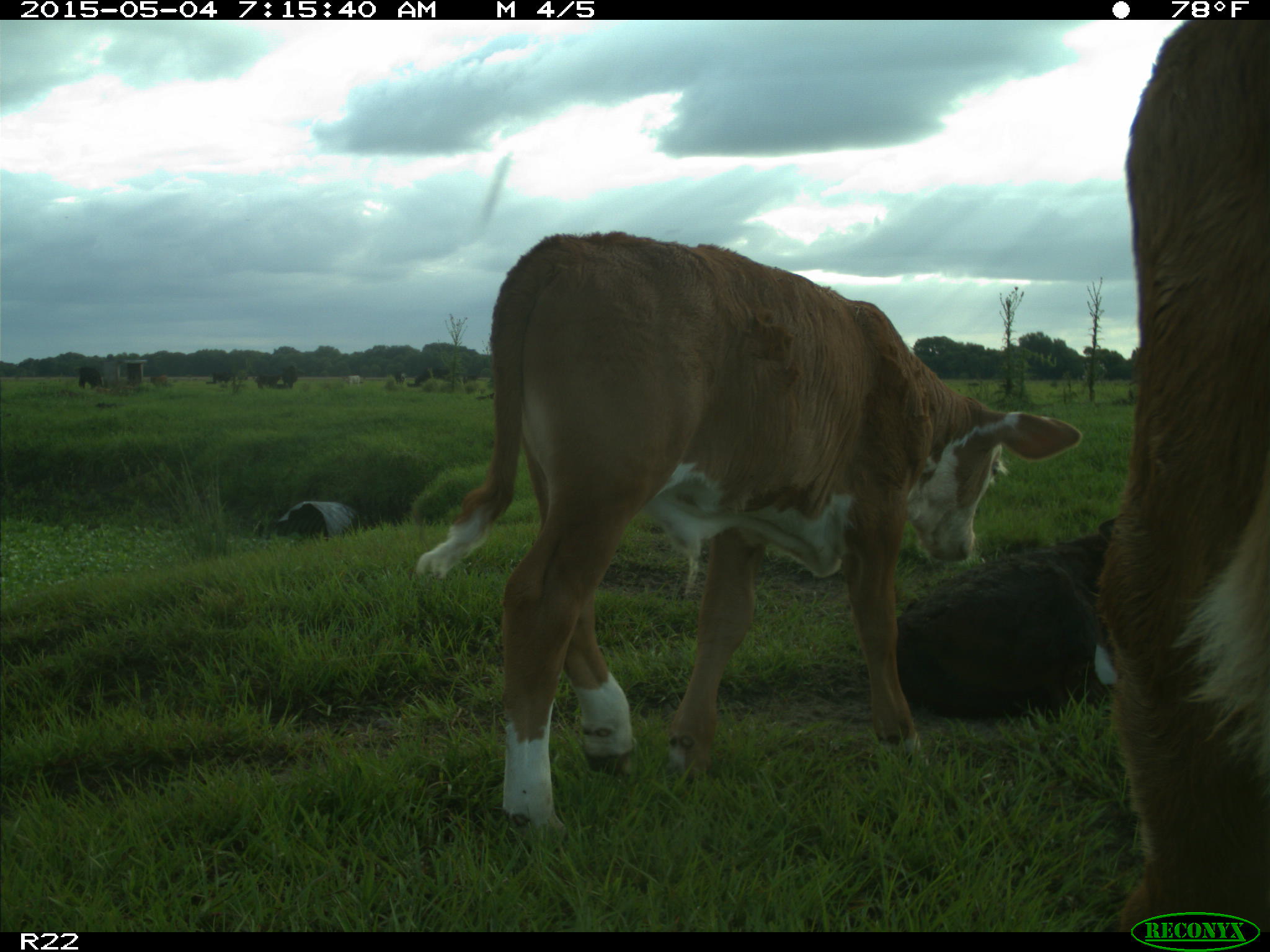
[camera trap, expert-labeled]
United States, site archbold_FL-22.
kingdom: Animalia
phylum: Chordata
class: Mammalia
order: Artiodactyla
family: Bovidae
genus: Bos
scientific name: Bos taurus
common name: domestic cow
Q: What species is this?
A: Bos taurus (domestic cow).